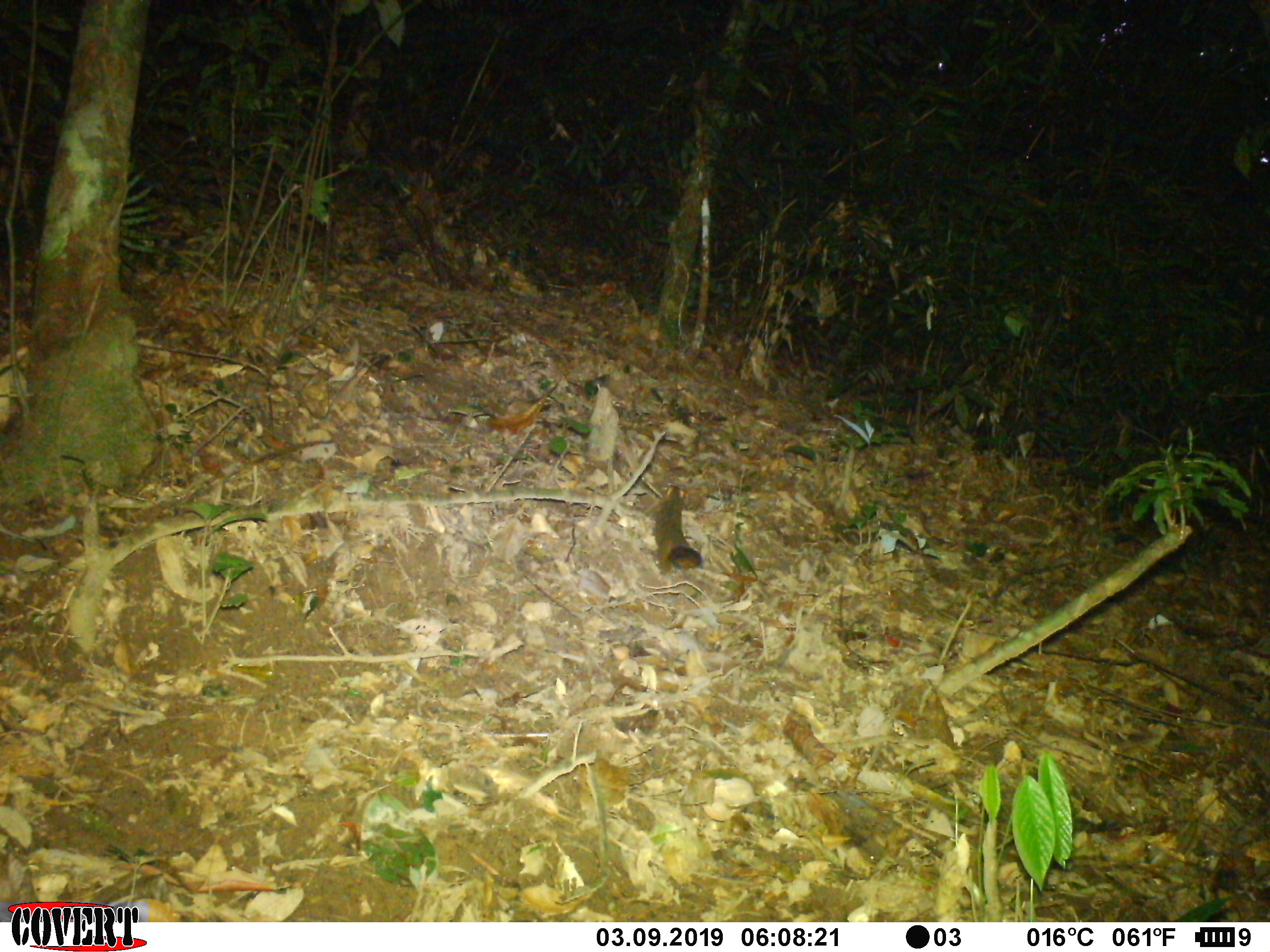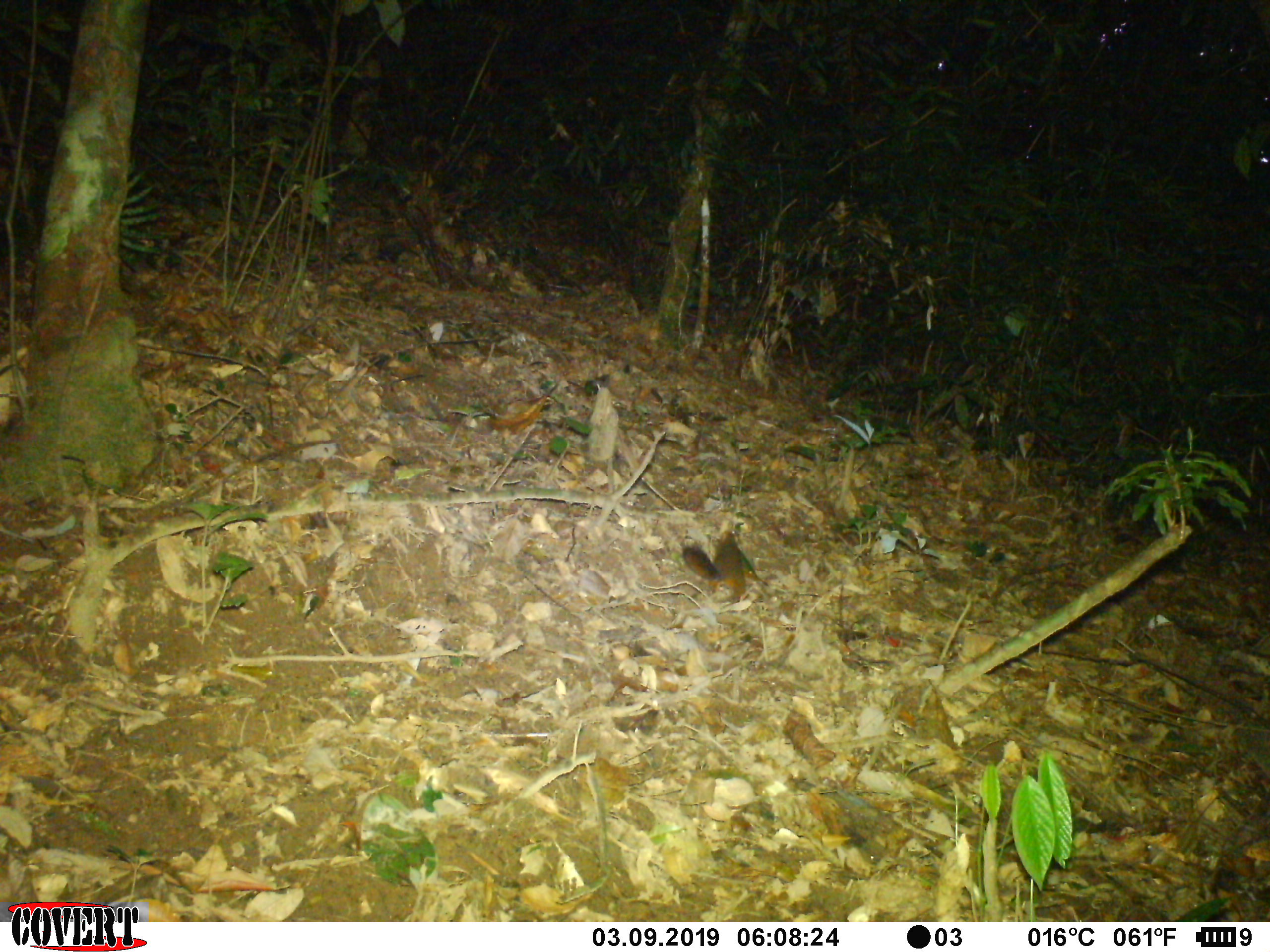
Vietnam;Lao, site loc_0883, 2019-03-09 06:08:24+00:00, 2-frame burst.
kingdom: Animalia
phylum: Chordata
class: Mammalia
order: Rodentia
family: Sciuridae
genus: Dremomys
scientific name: Dremomys rufigenis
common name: red-cheeked squirrel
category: red cheeked squirrel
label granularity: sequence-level